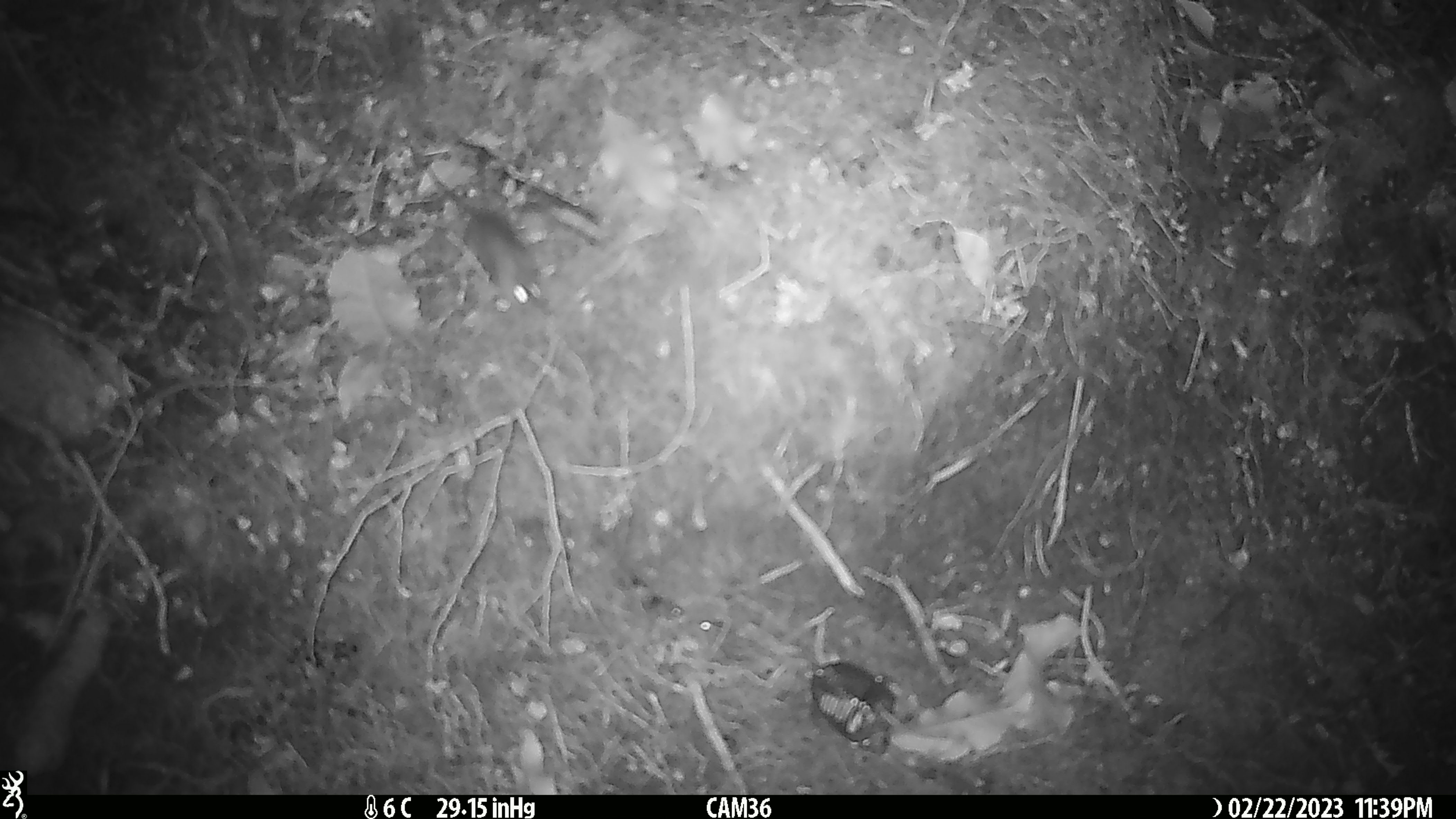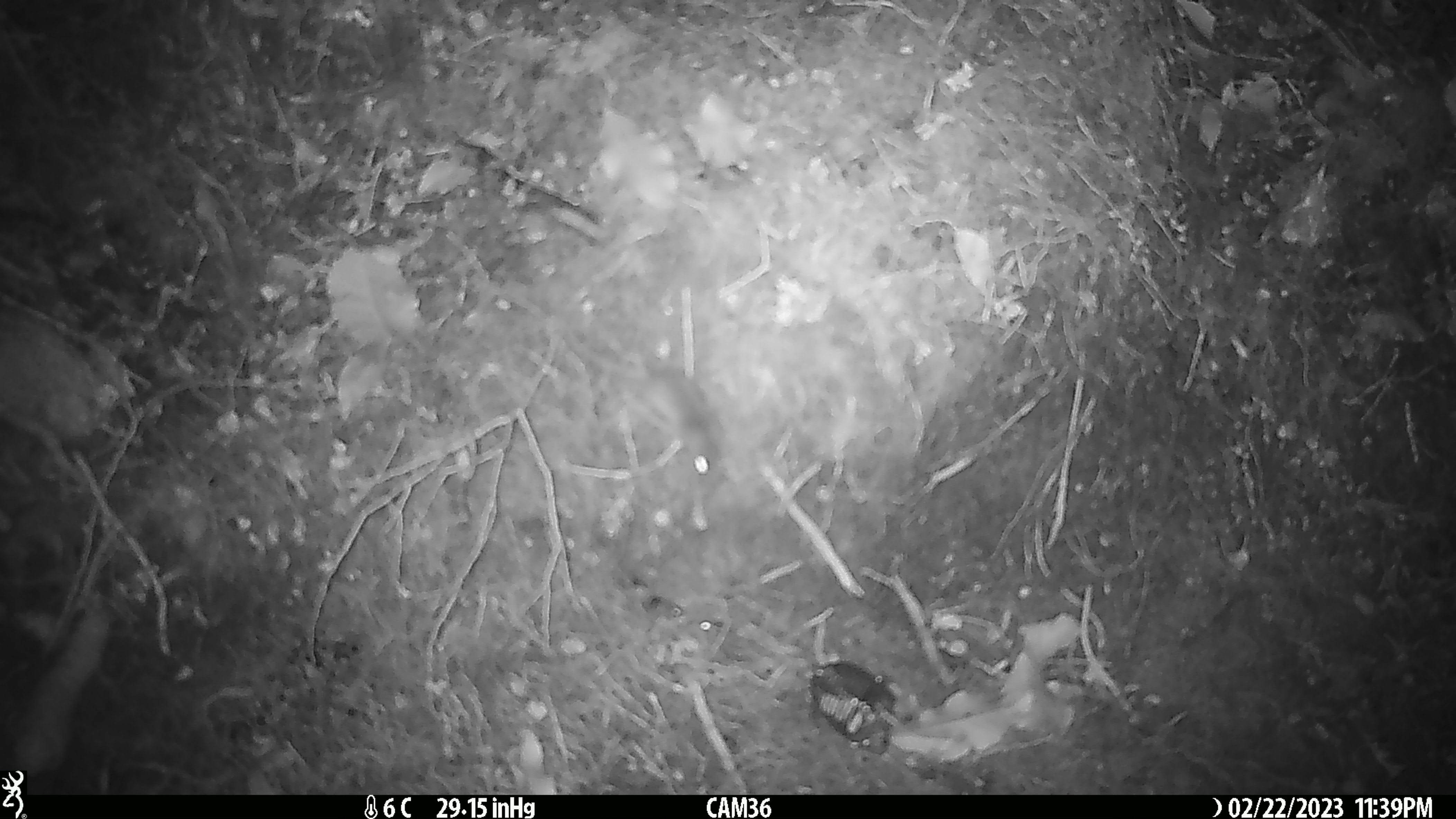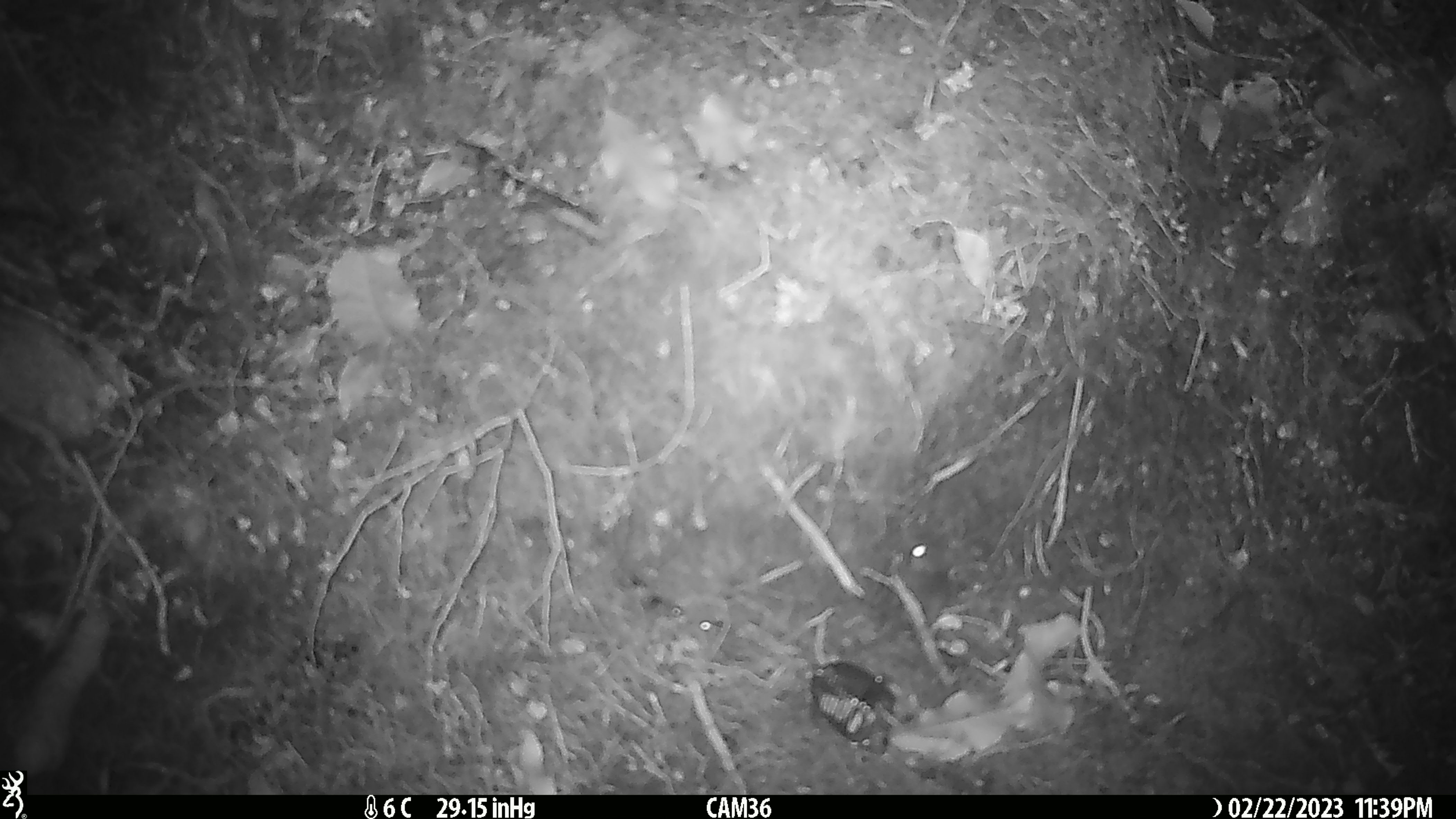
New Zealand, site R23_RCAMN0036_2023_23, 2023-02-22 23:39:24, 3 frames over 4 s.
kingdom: Animalia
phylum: Chordata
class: Mammalia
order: Rodentia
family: Muridae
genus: Mus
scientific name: Mus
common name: mouse